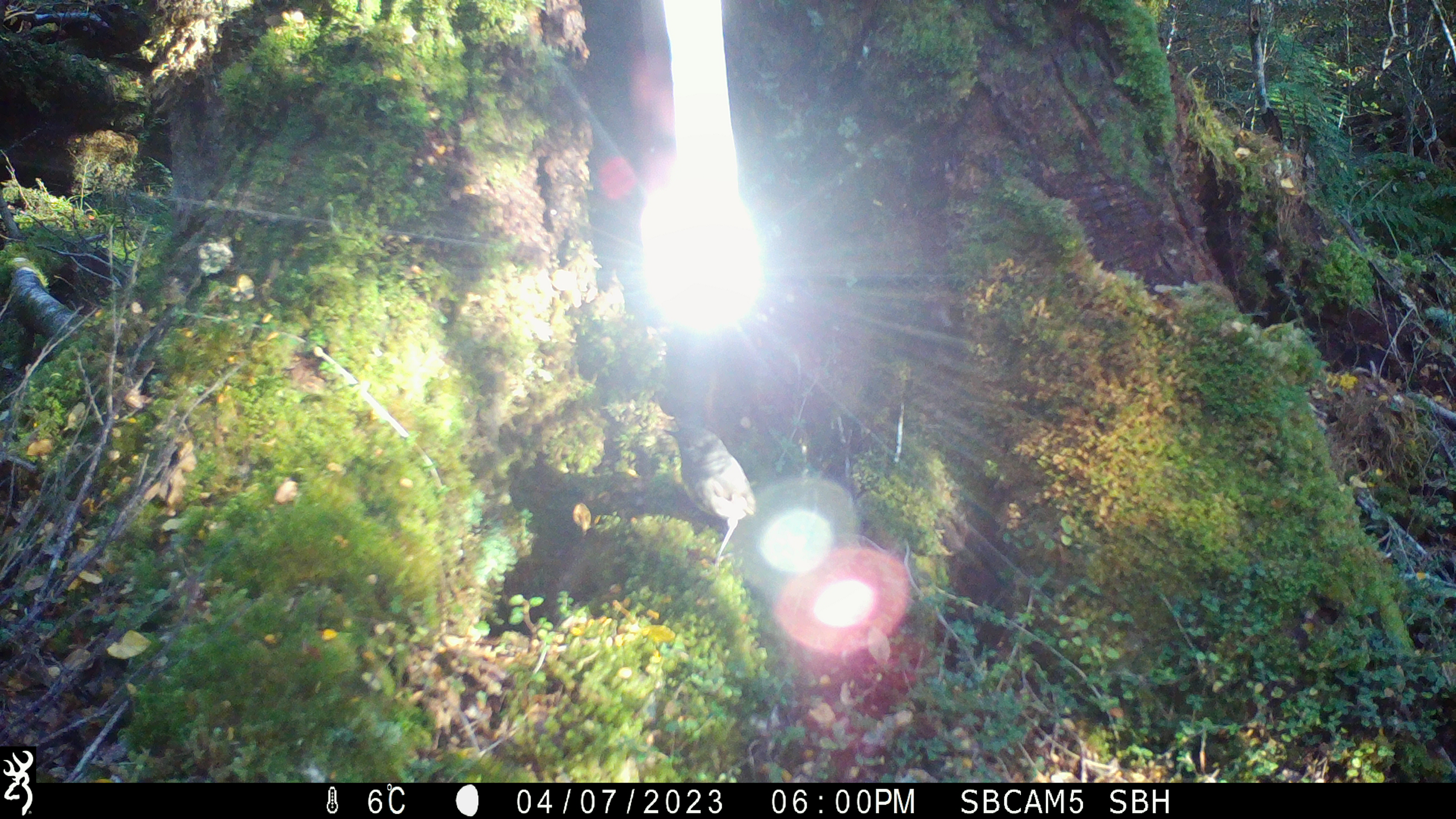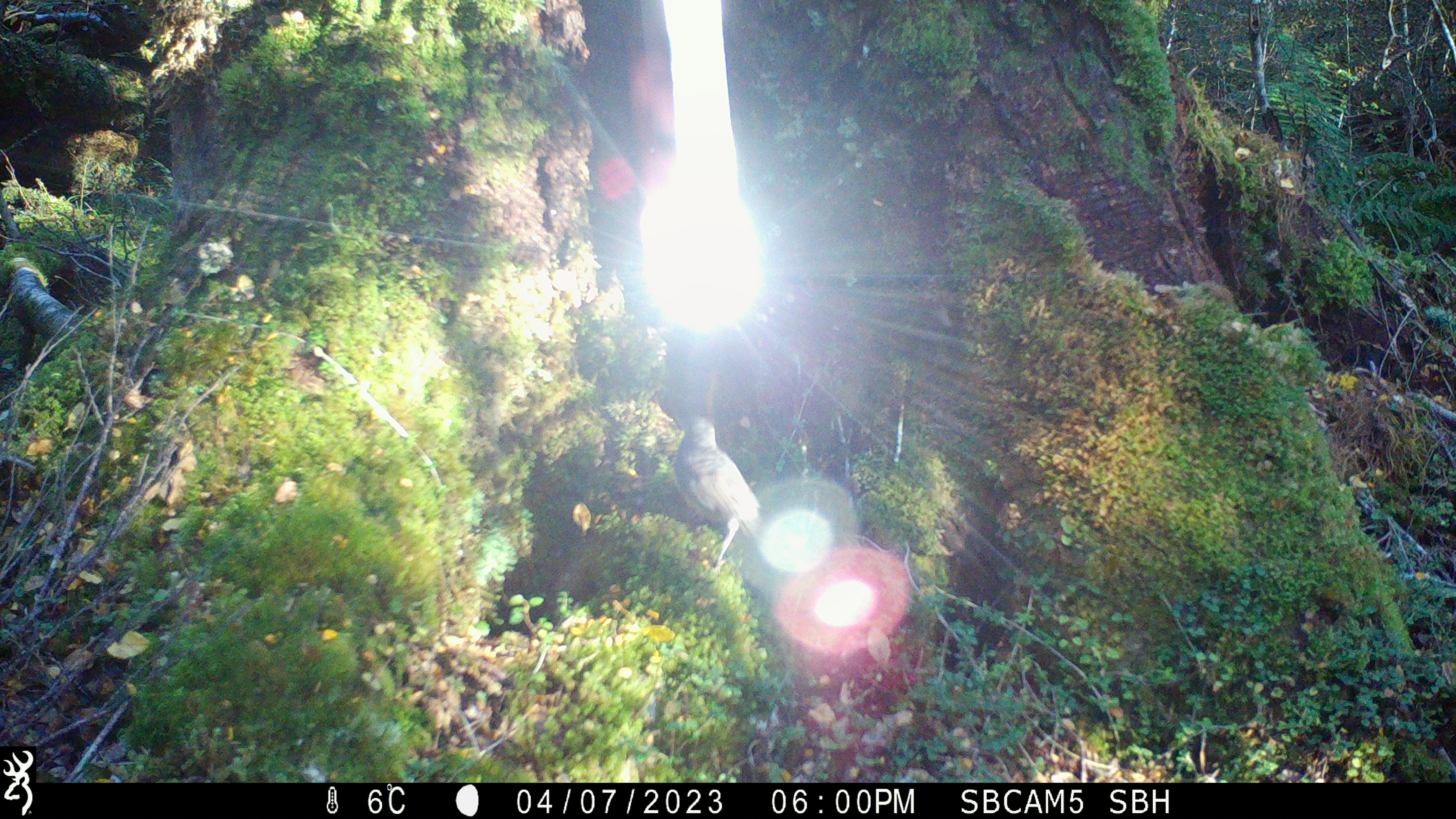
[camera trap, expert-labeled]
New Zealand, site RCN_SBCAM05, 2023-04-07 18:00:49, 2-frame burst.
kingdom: Animalia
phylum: Chordata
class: Aves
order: Passeriformes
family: Petroicidae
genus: Petroica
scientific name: Petroica australis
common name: new zealand robin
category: robin